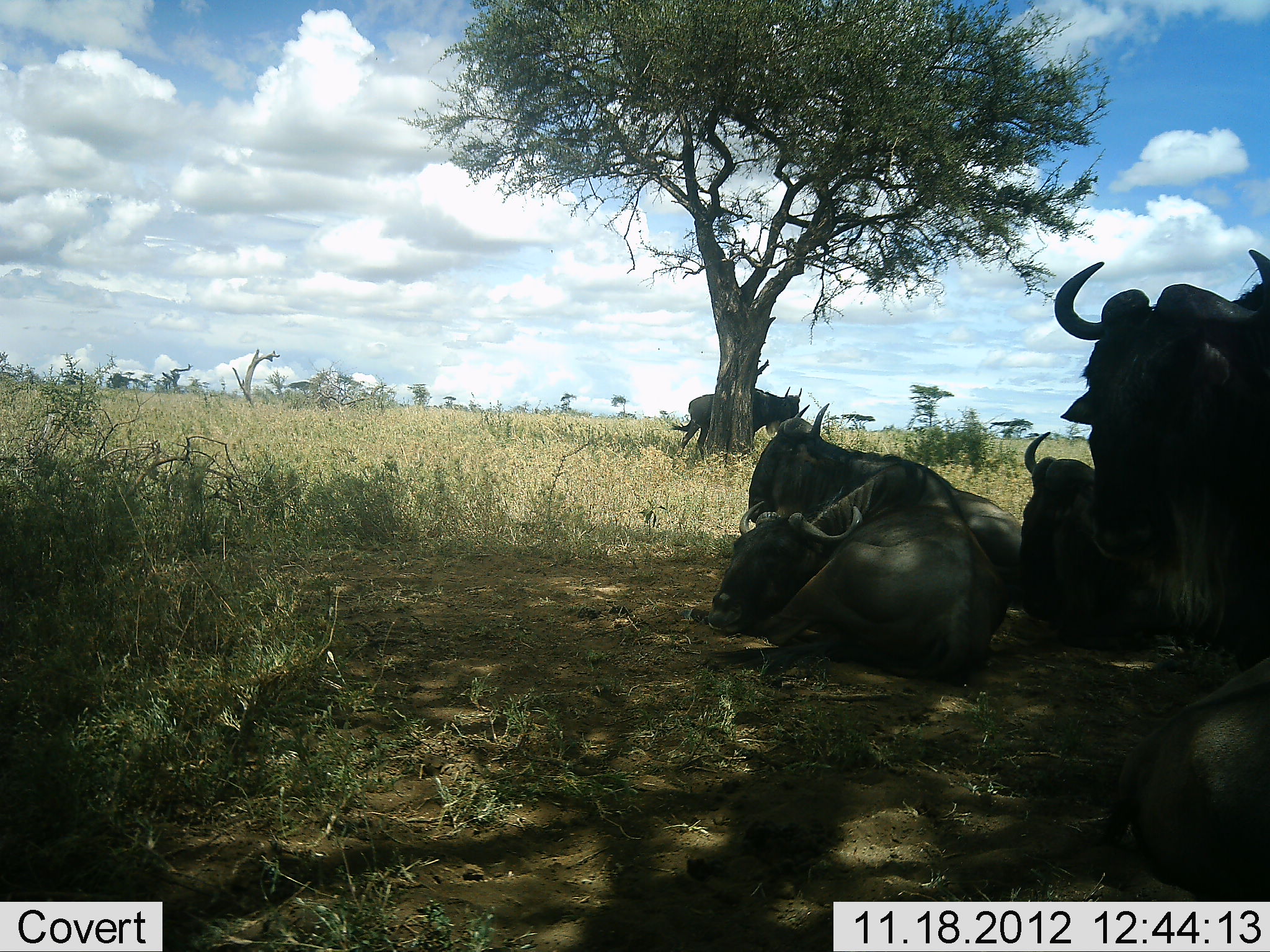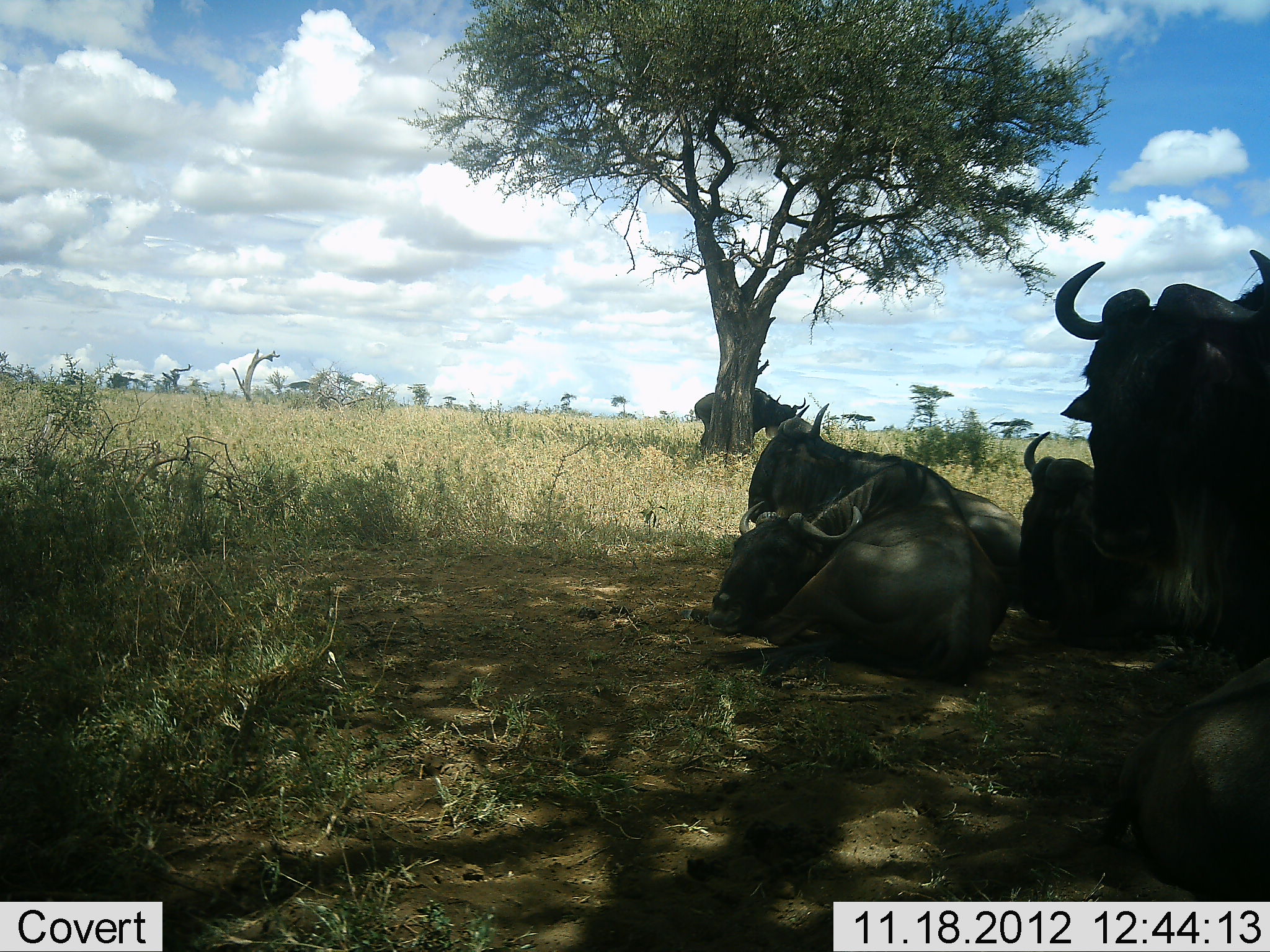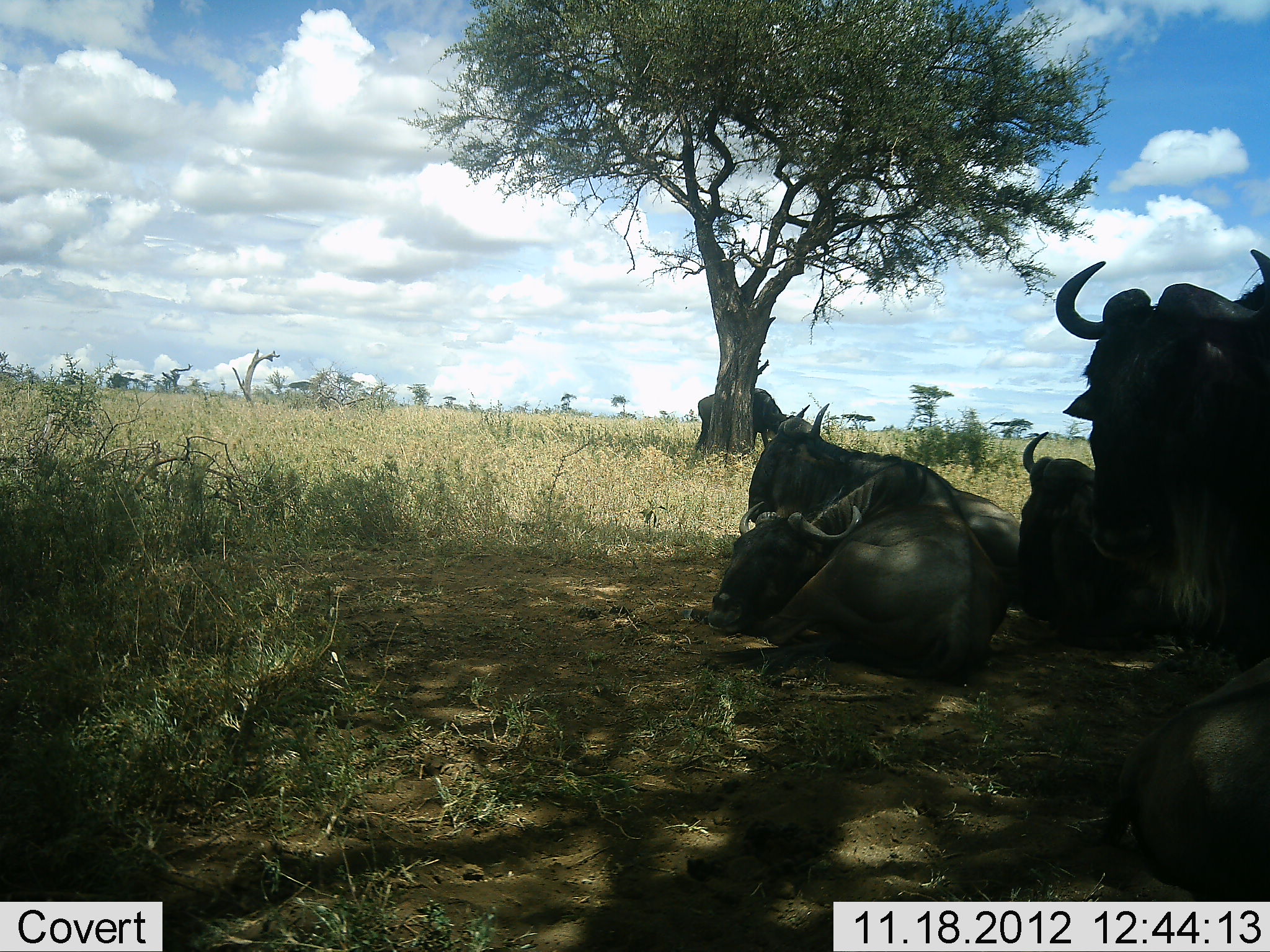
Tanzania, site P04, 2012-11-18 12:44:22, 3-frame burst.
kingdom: Animalia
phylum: Chordata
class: Mammalia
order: Artiodactyla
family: Bovidae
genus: Connochaetes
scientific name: Connochaetes taurinus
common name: blue wildebeest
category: wildebeest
Wildebeest (blue wildebeest) (Connochaetes taurinus), count 6. Behavior (volunteer vote fractions): standing 50%, resting 100%, moving 0%, interacting 0%. Young present (vote fraction): 0%. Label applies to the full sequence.